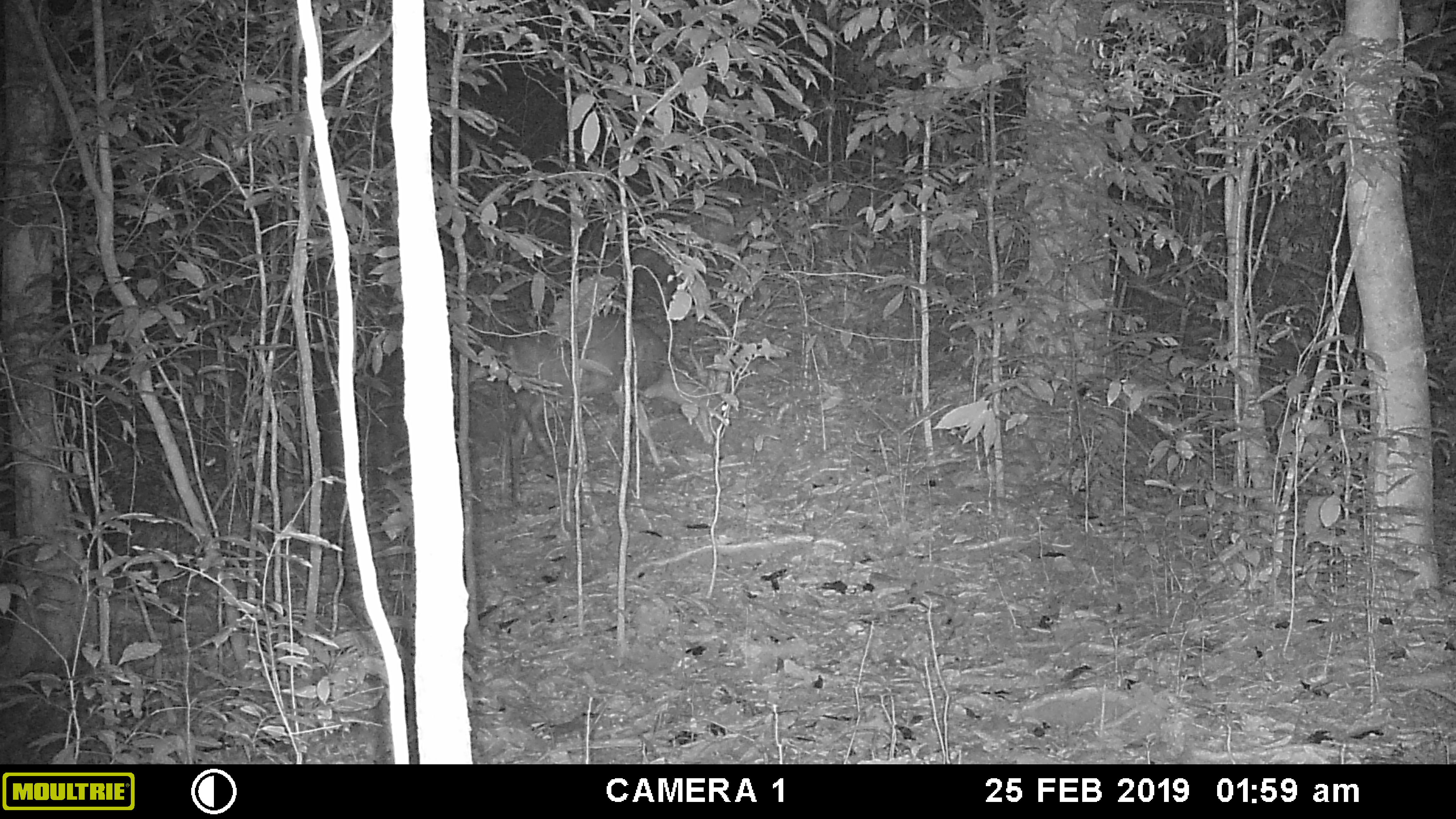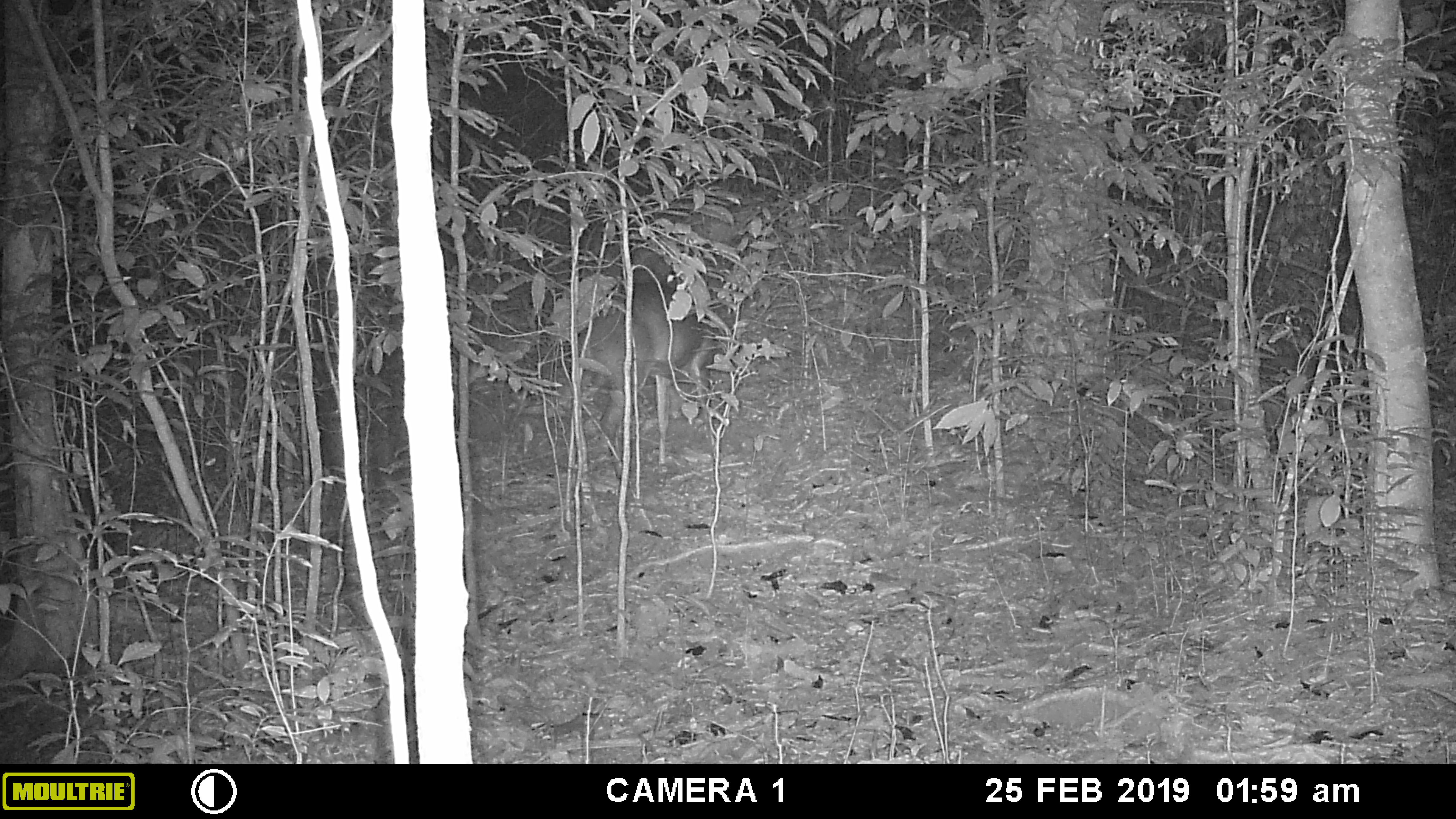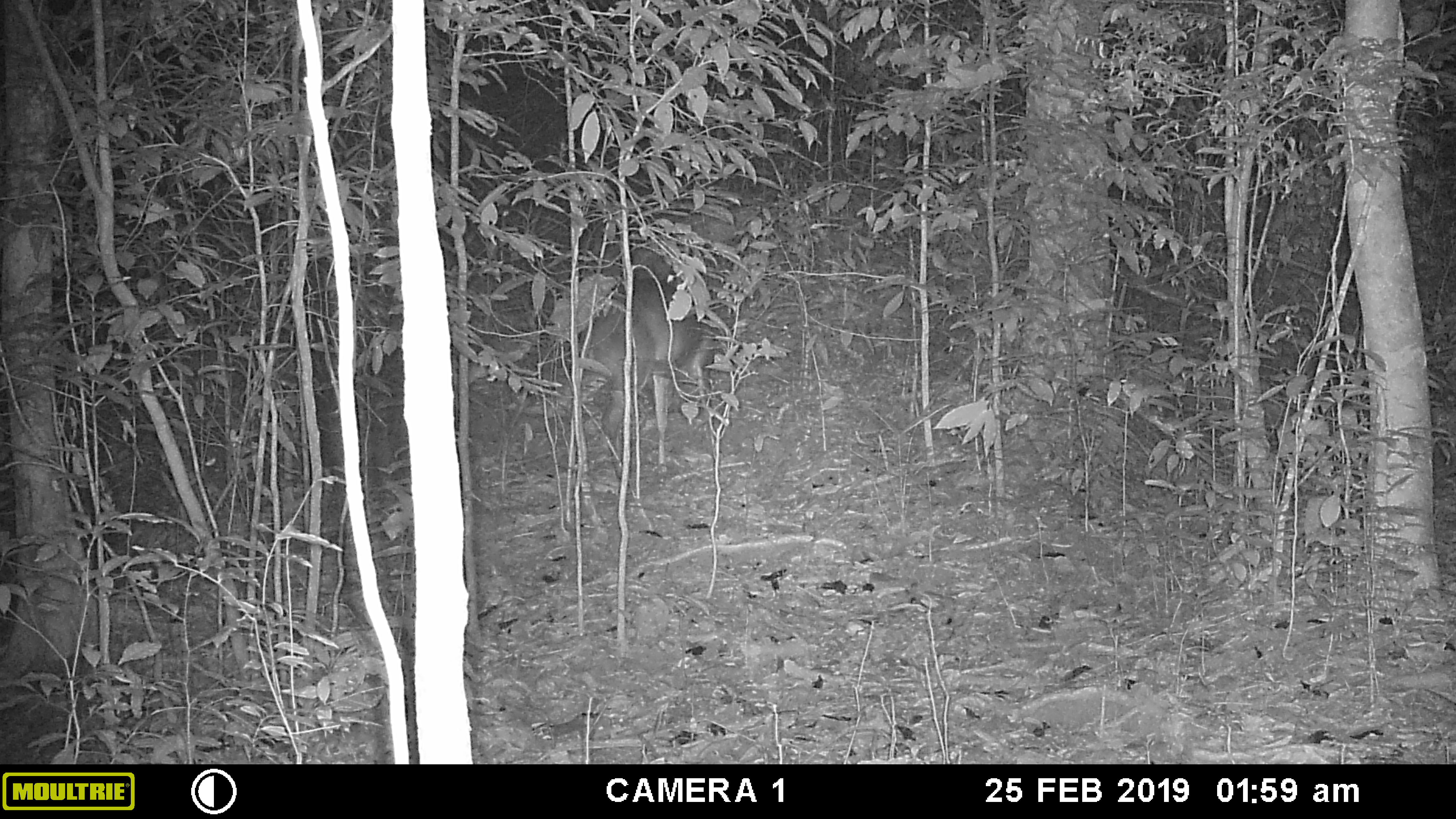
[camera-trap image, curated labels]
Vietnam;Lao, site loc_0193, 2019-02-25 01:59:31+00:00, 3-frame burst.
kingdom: Animalia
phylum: Chordata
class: Mammalia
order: Artiodactyla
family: Cervidae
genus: Muntiacus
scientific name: Muntiacus vuquangensis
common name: large-antlered muntjac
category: large antlered muntjac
Large antlered muntjac (large-antlered muntjac) (Muntiacus vuquangensis). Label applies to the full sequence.